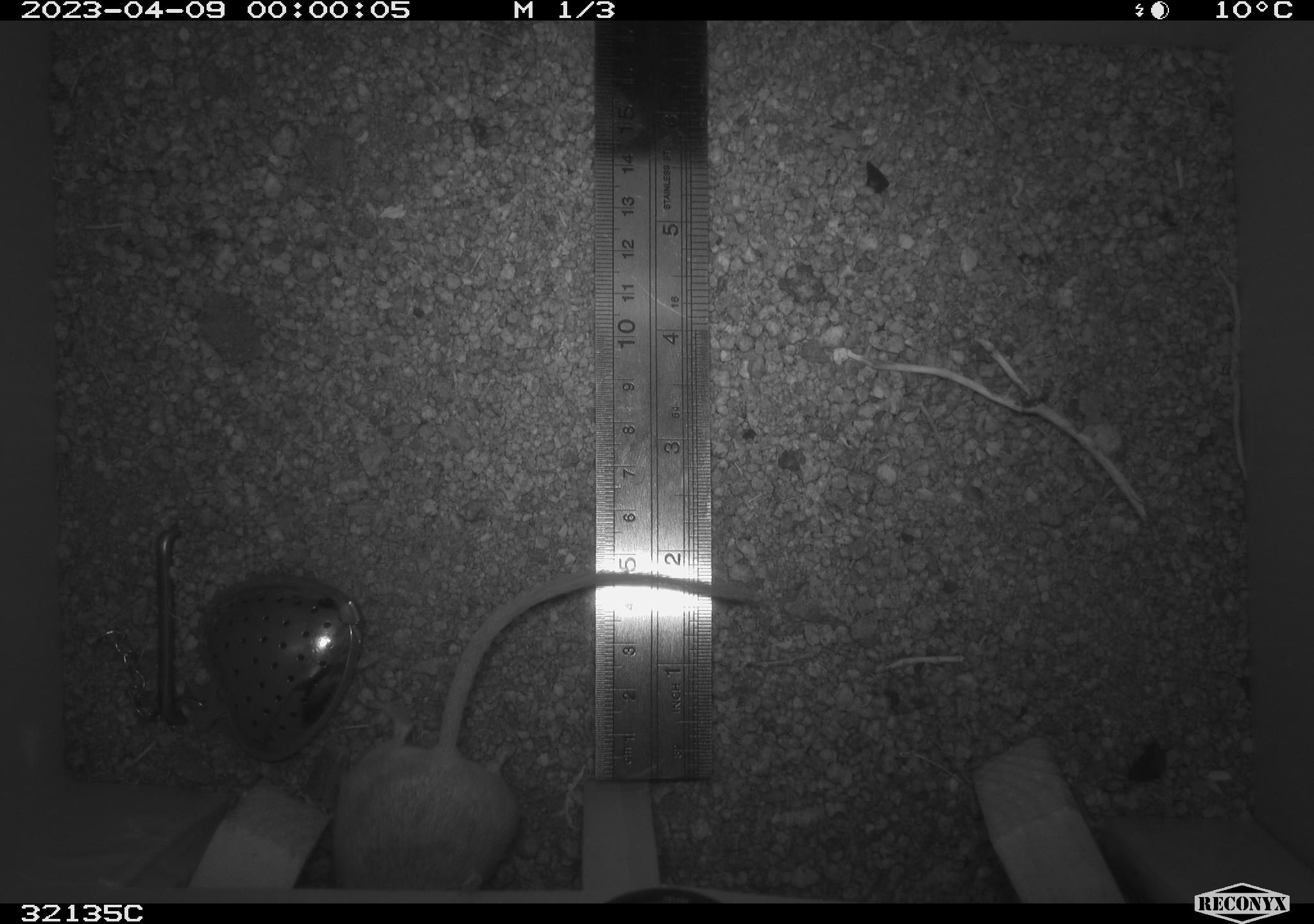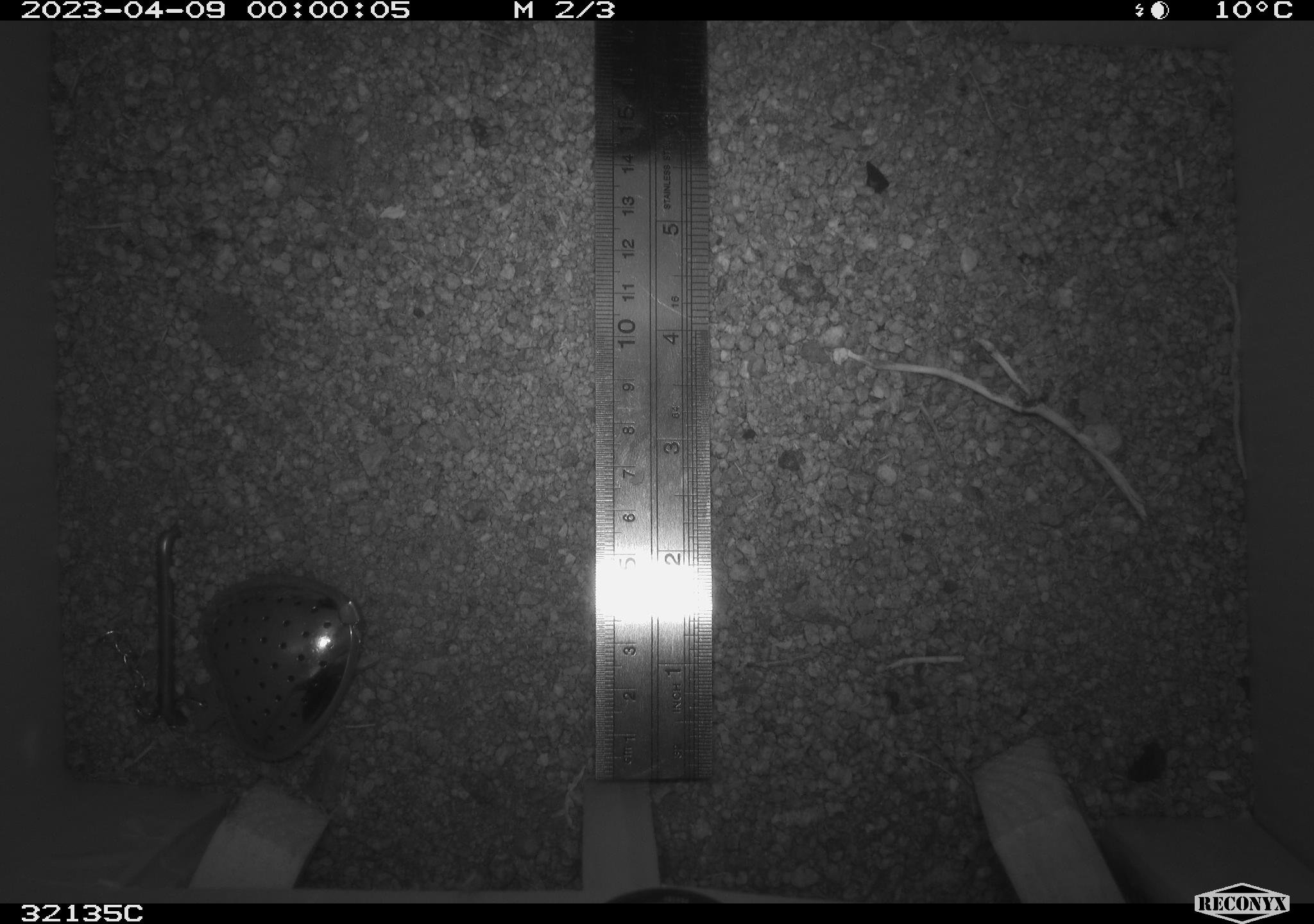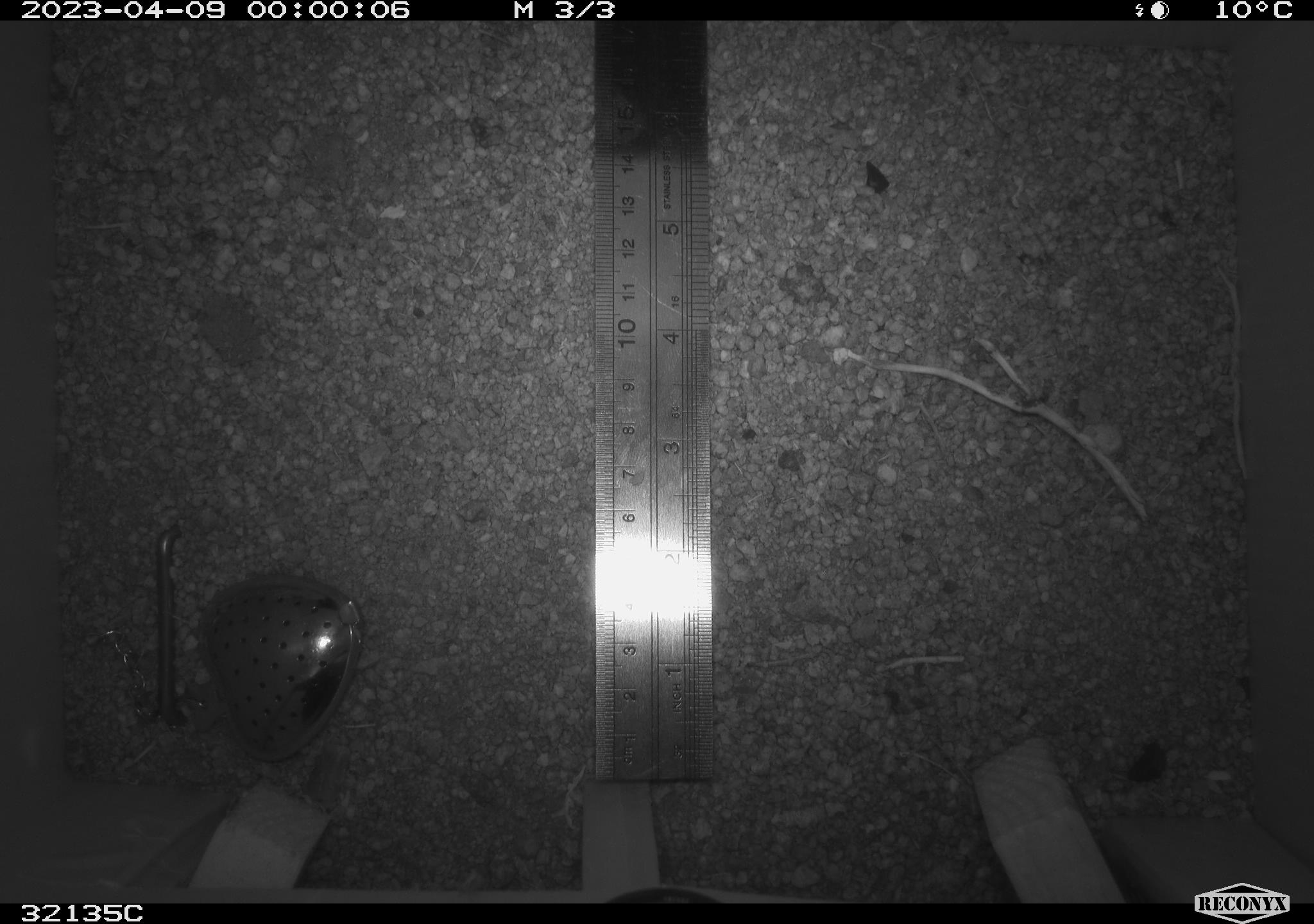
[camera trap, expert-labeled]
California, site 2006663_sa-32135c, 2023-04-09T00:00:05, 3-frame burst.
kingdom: Animalia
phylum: Chordata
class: Mammalia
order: Rodentia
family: Heteromyidae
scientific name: Heteromyidae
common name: kangaroo rats and pocket mice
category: heteromyidae family